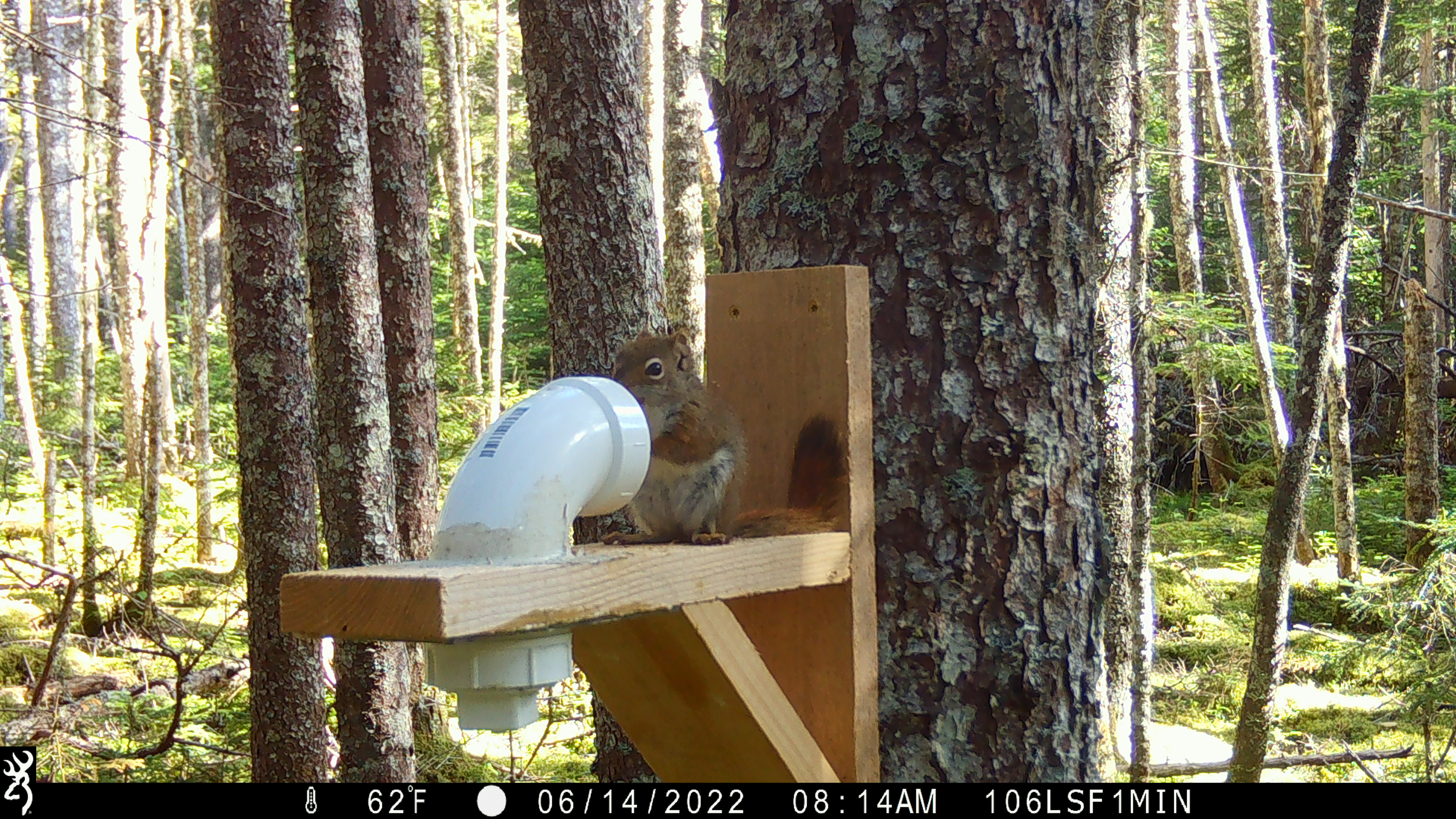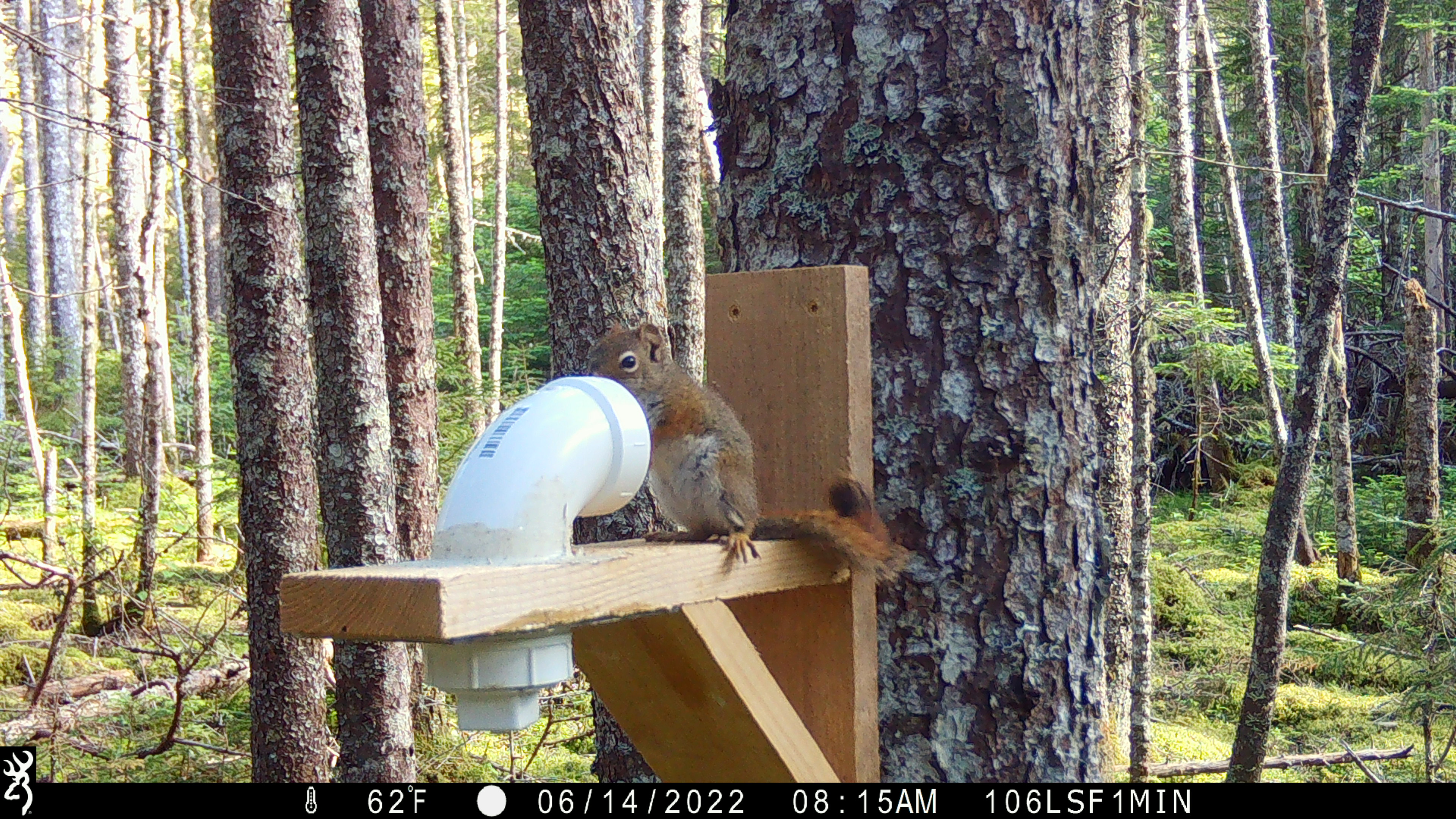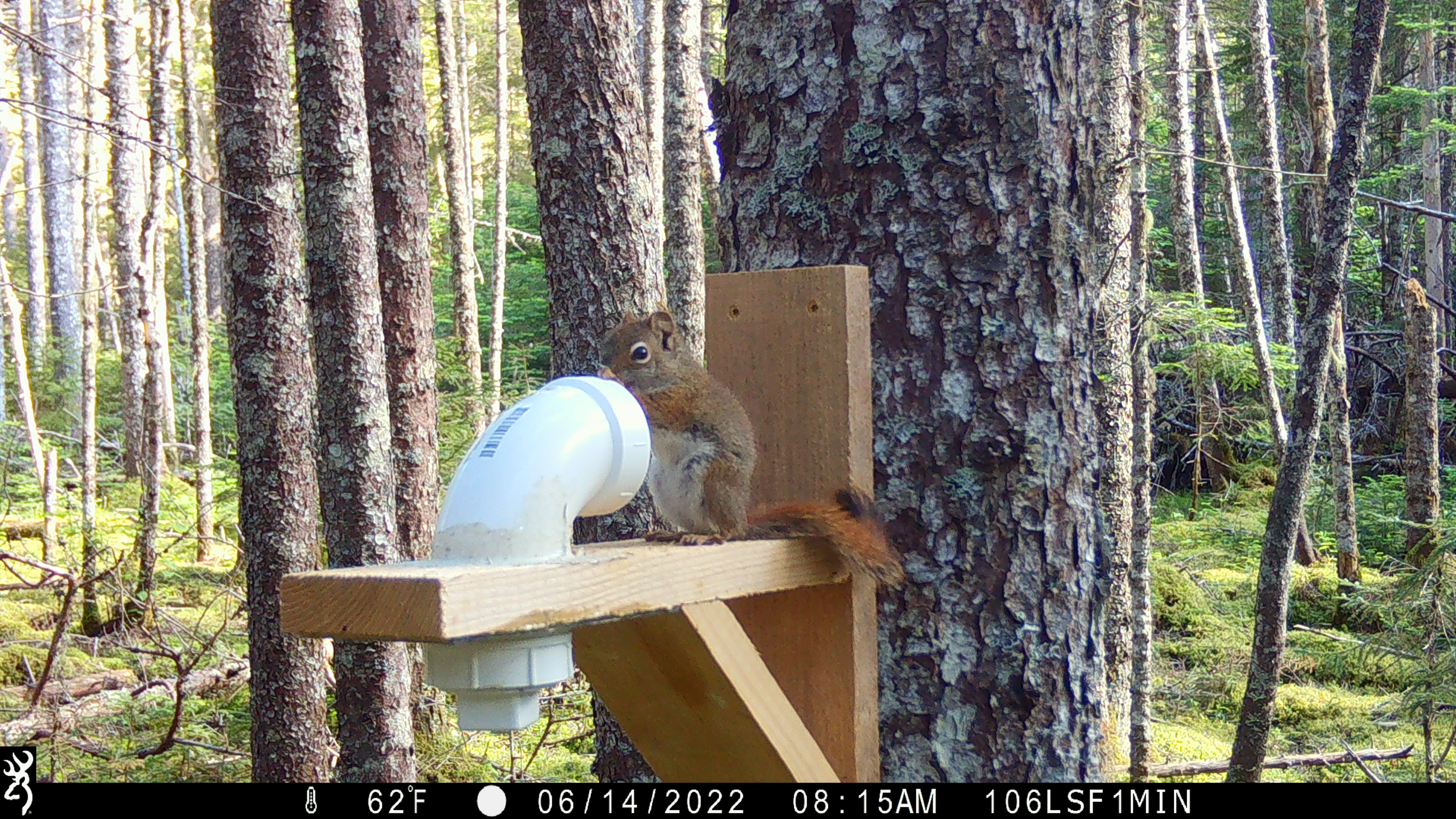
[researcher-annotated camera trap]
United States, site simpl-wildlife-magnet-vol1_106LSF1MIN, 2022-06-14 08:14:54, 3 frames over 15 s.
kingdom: Animalia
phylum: Chordata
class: Mammalia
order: Rodentia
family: Sciuridae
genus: Tamiasciurus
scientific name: Tamiasciurus hudsonicus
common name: red squirrel